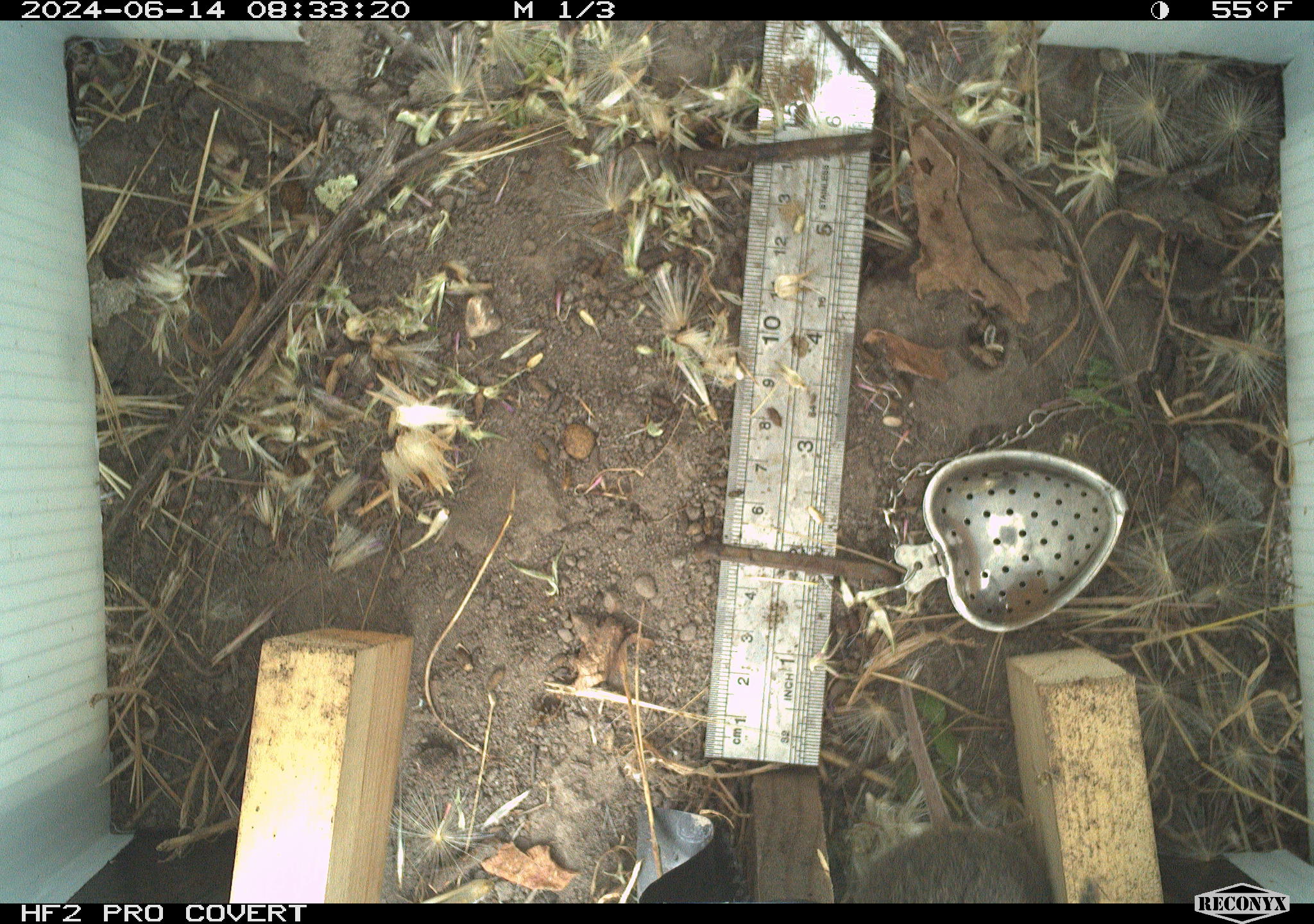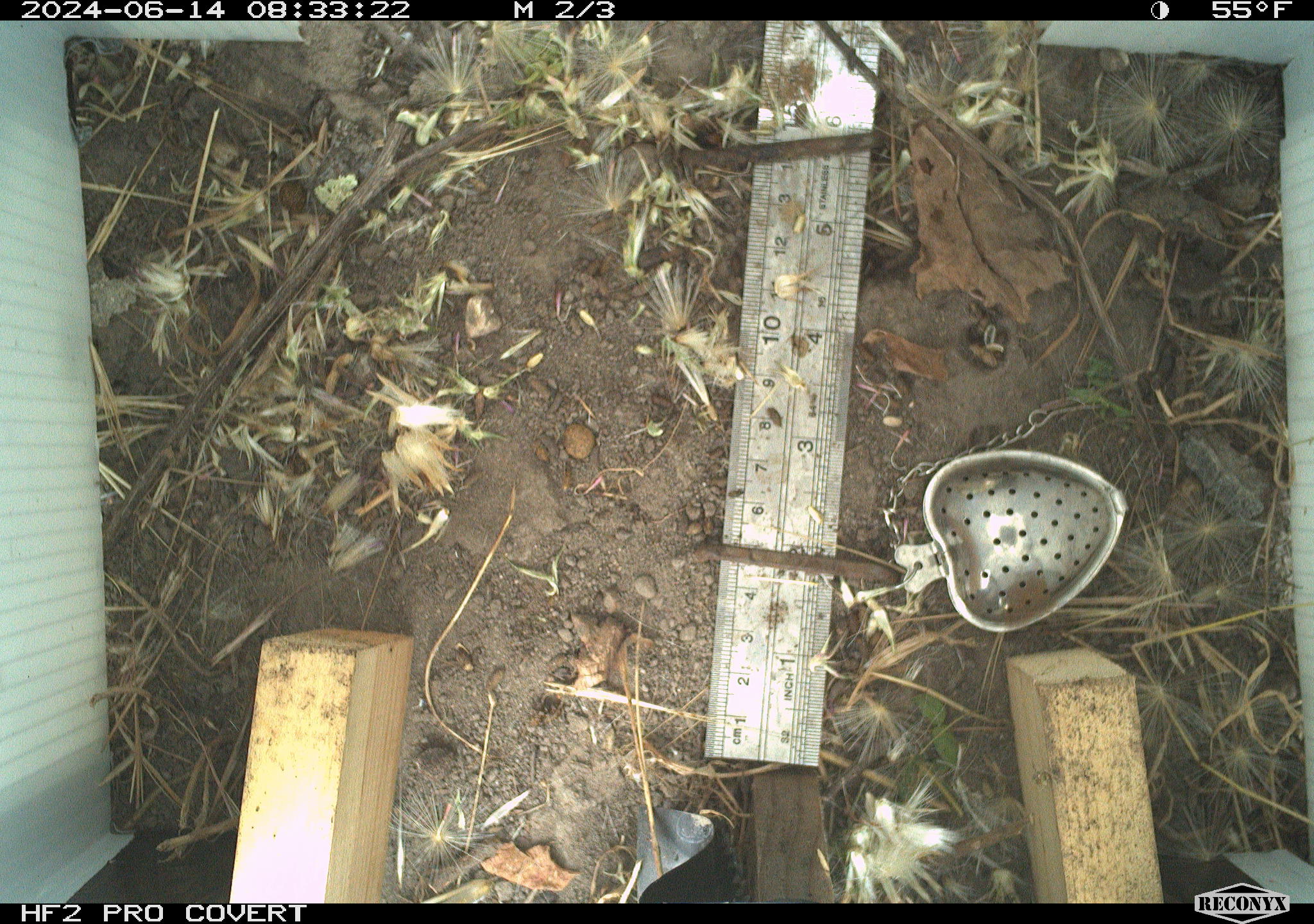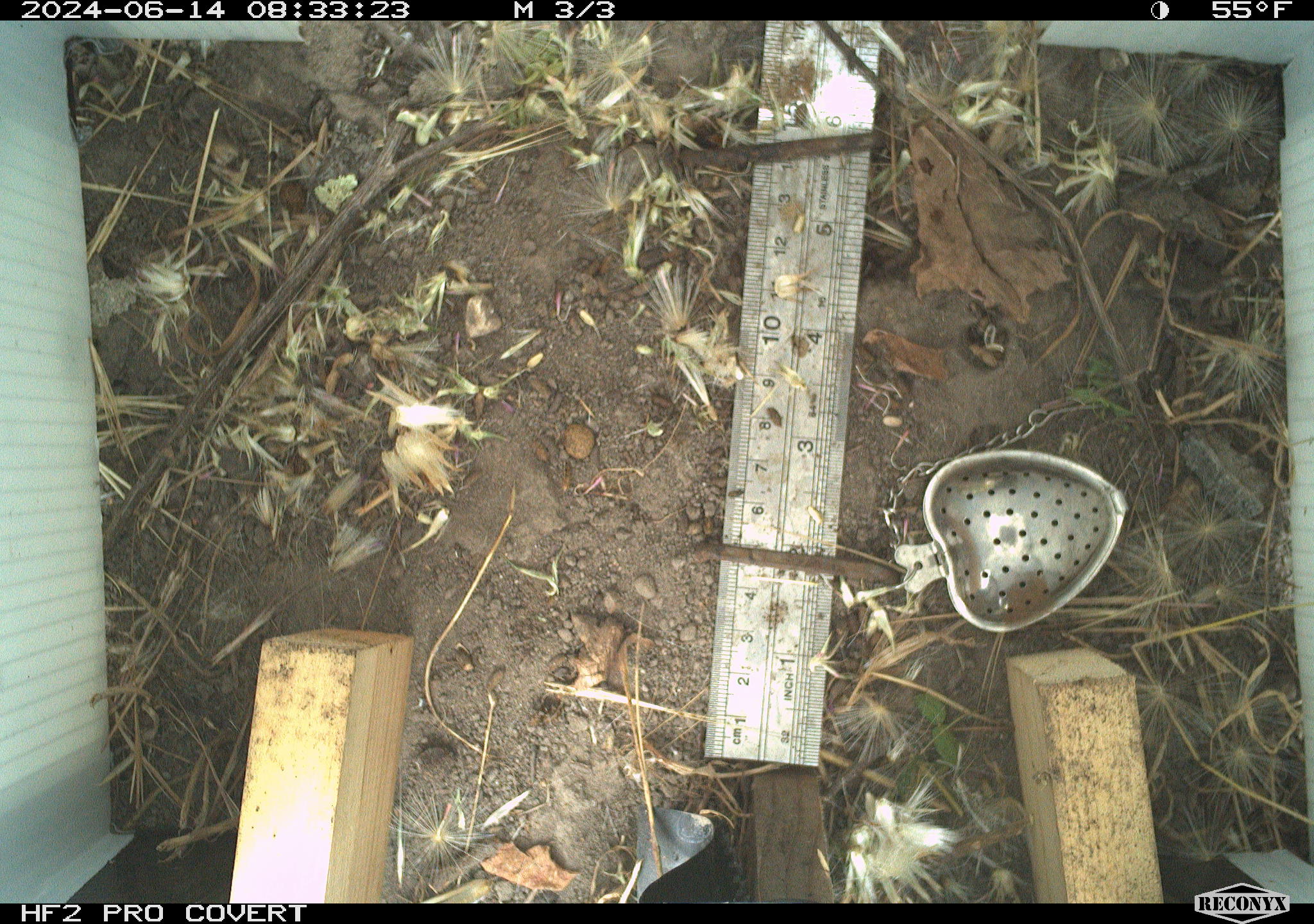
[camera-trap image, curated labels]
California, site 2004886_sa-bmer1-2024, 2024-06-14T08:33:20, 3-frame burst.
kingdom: Animalia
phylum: Chordata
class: Mammalia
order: Rodentia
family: Cricetidae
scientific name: Cricetidae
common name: hamsters, voles, lemmings, and allies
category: cricetidae family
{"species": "cricetidae family (hamsters, voles, lemmings, and allies) (Cricetidae)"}